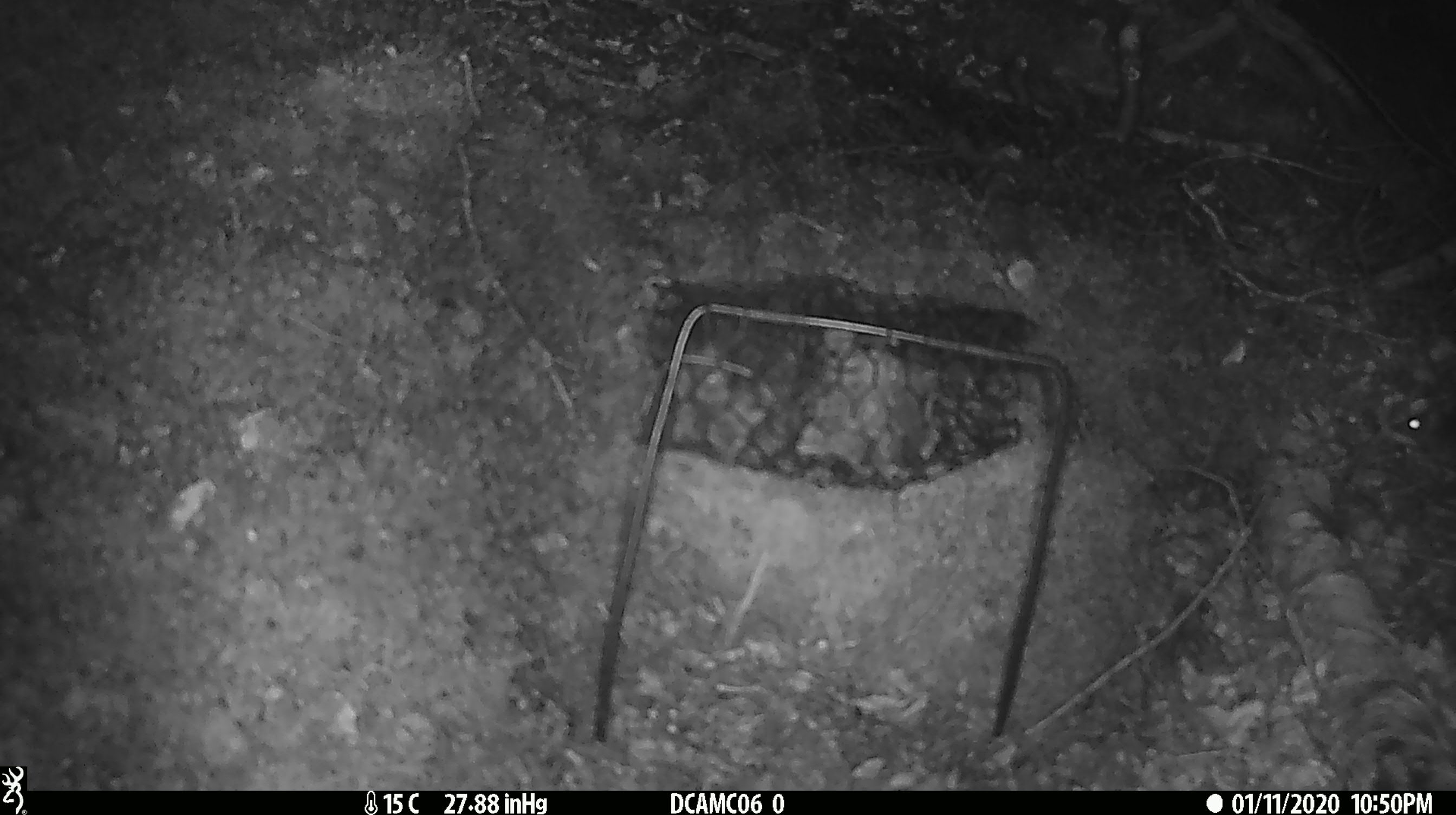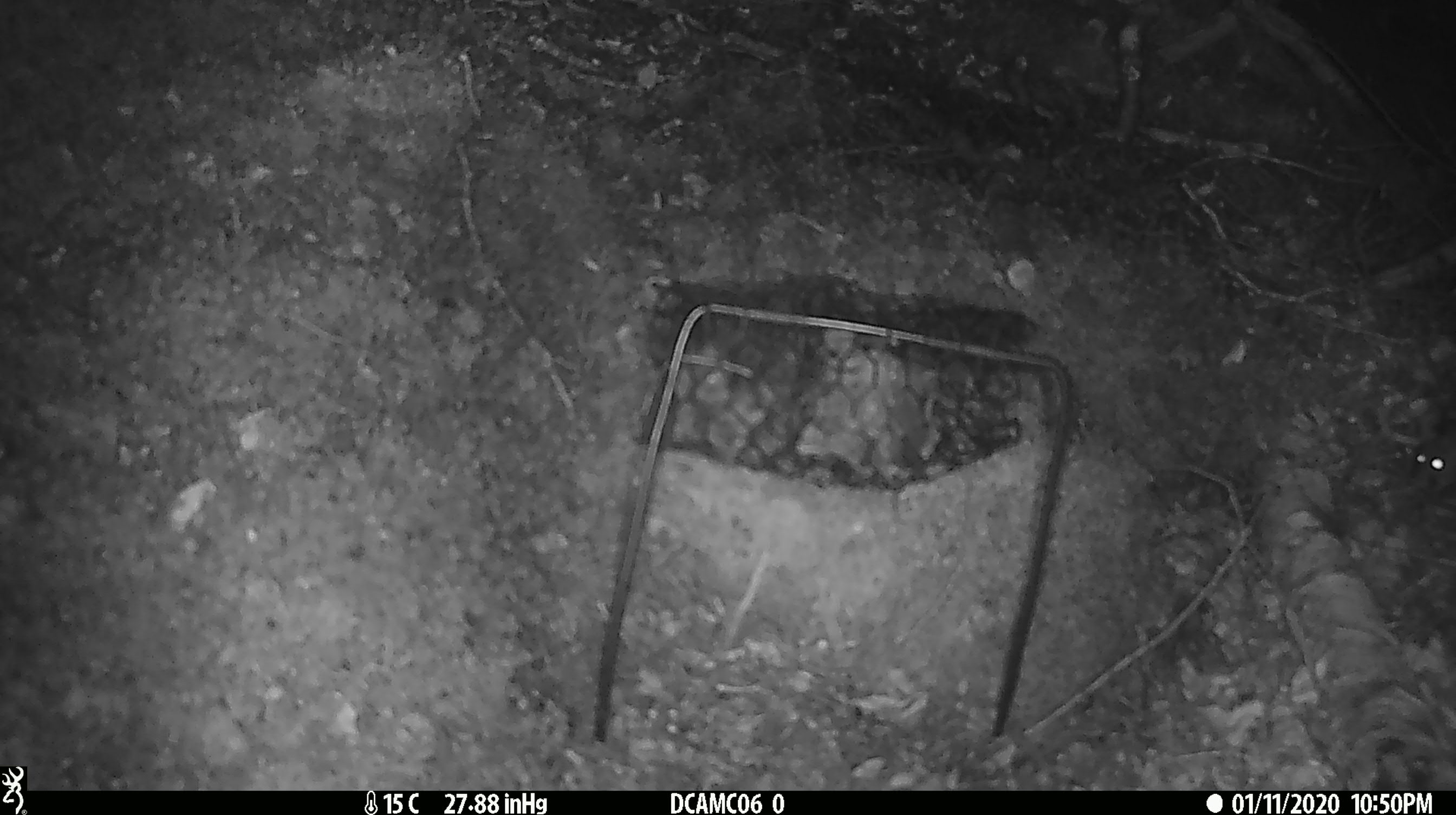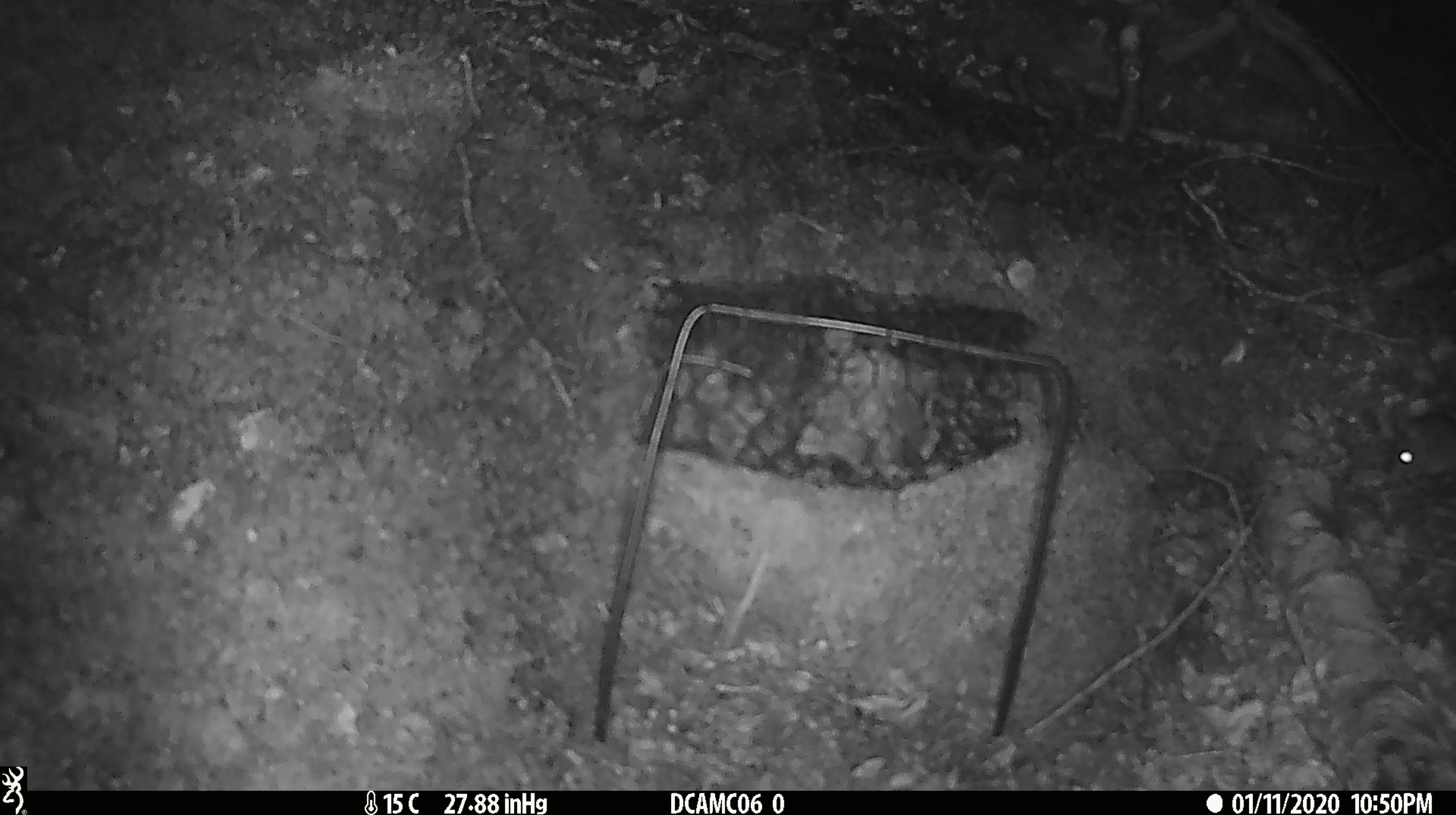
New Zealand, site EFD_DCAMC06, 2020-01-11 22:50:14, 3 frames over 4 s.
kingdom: Animalia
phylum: Chordata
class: Mammalia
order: Rodentia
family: Muridae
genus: Mus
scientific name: Mus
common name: mouse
Mouse (Mus).